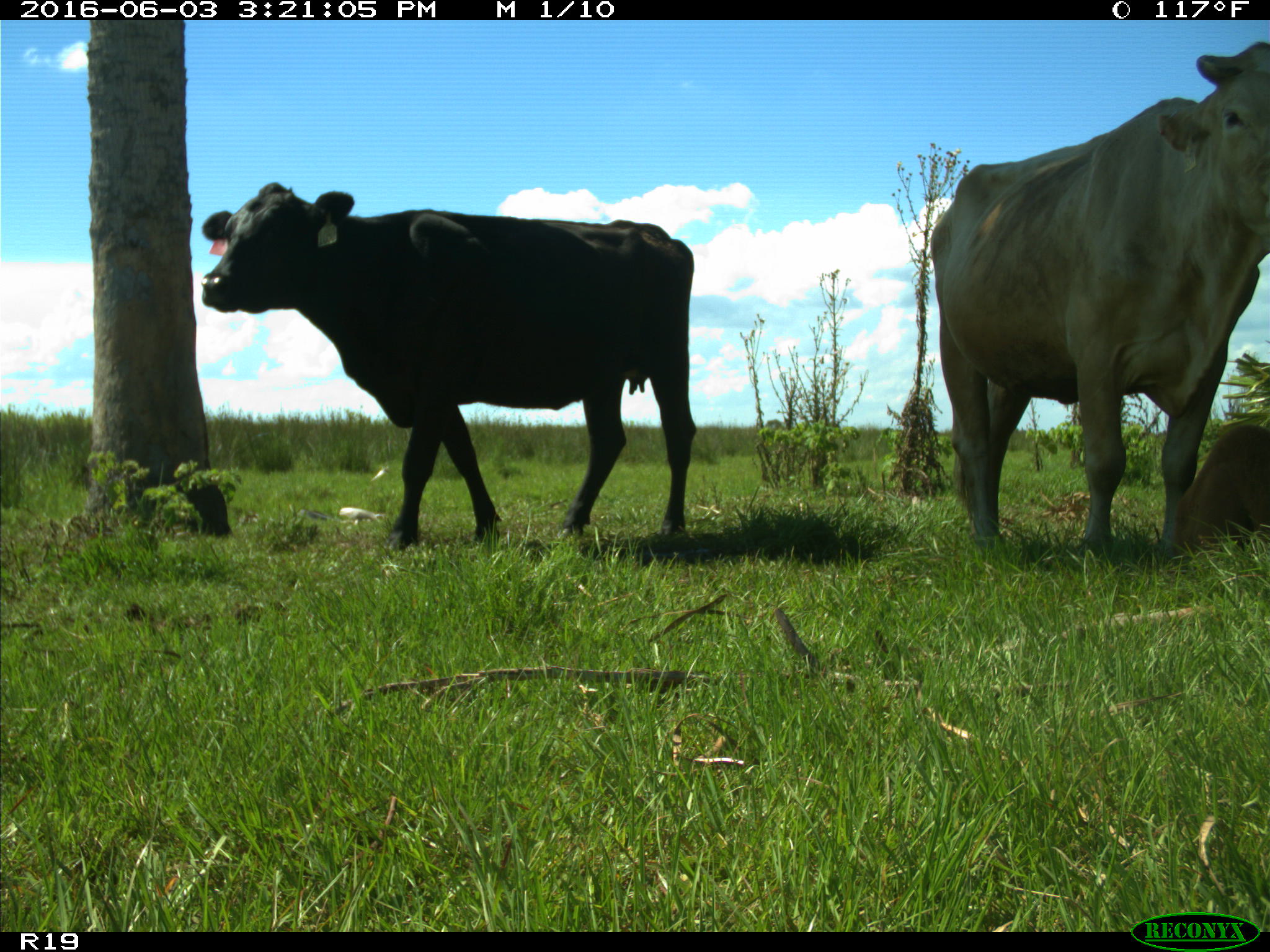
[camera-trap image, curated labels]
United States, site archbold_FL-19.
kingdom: Animalia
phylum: Chordata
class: Mammalia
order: Artiodactyla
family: Bovidae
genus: Bos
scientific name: Bos taurus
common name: domestic cow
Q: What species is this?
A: Bos taurus (domestic cow).